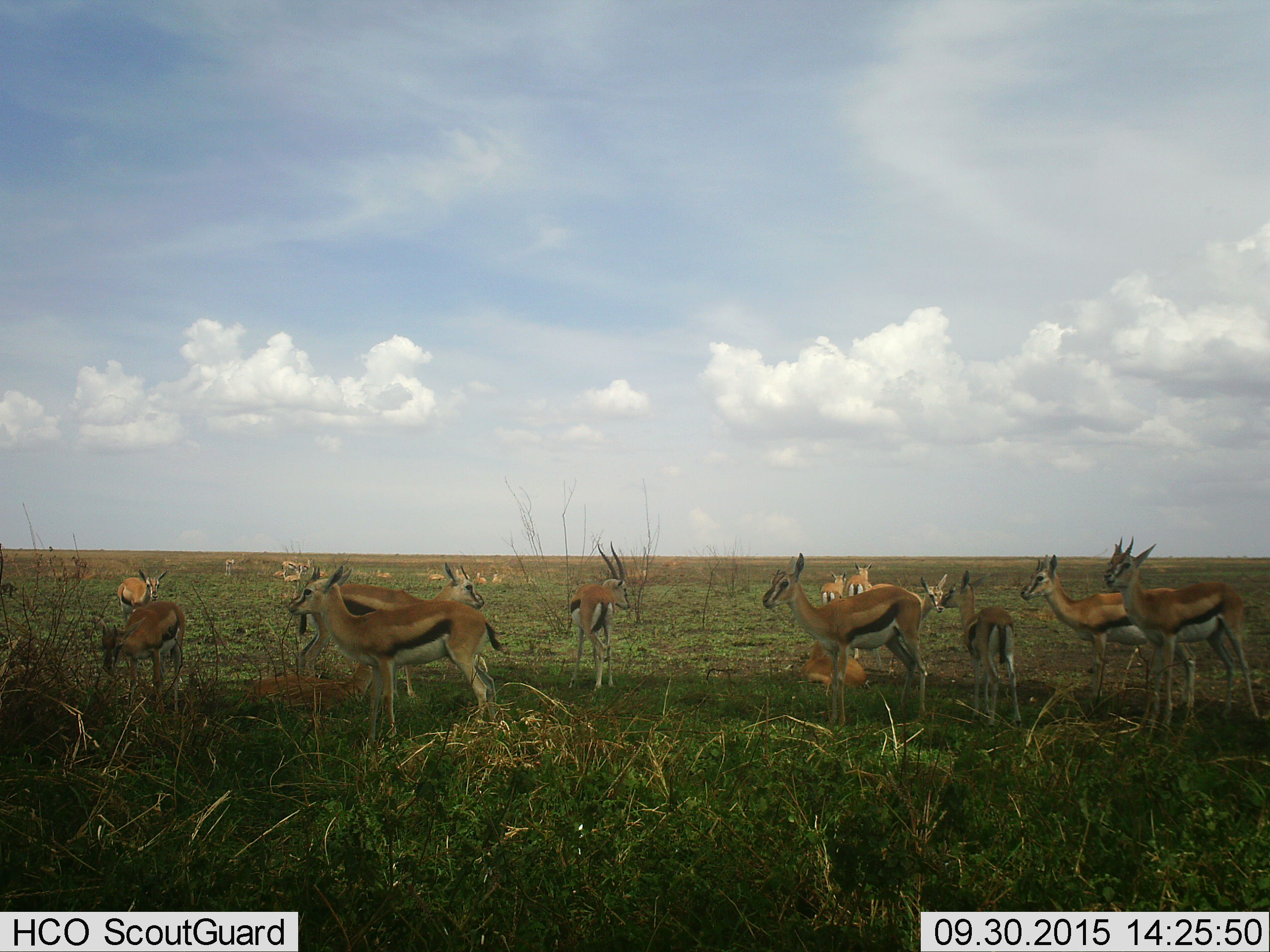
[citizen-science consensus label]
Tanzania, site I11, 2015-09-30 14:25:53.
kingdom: Animalia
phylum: Chordata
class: Mammalia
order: Artiodactyla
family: Bovidae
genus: Eudorcas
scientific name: Eudorcas thomsonii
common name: thomson's gazelle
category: gazellethomsons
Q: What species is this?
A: Gazellethomsons (thomson's gazelle) (Eudorcas thomsonii).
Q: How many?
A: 11-50.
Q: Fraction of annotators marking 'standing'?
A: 100%.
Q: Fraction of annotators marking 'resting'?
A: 60%.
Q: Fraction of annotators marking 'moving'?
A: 50%.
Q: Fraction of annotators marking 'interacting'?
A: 10%.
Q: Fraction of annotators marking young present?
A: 30%.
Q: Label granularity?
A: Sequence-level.